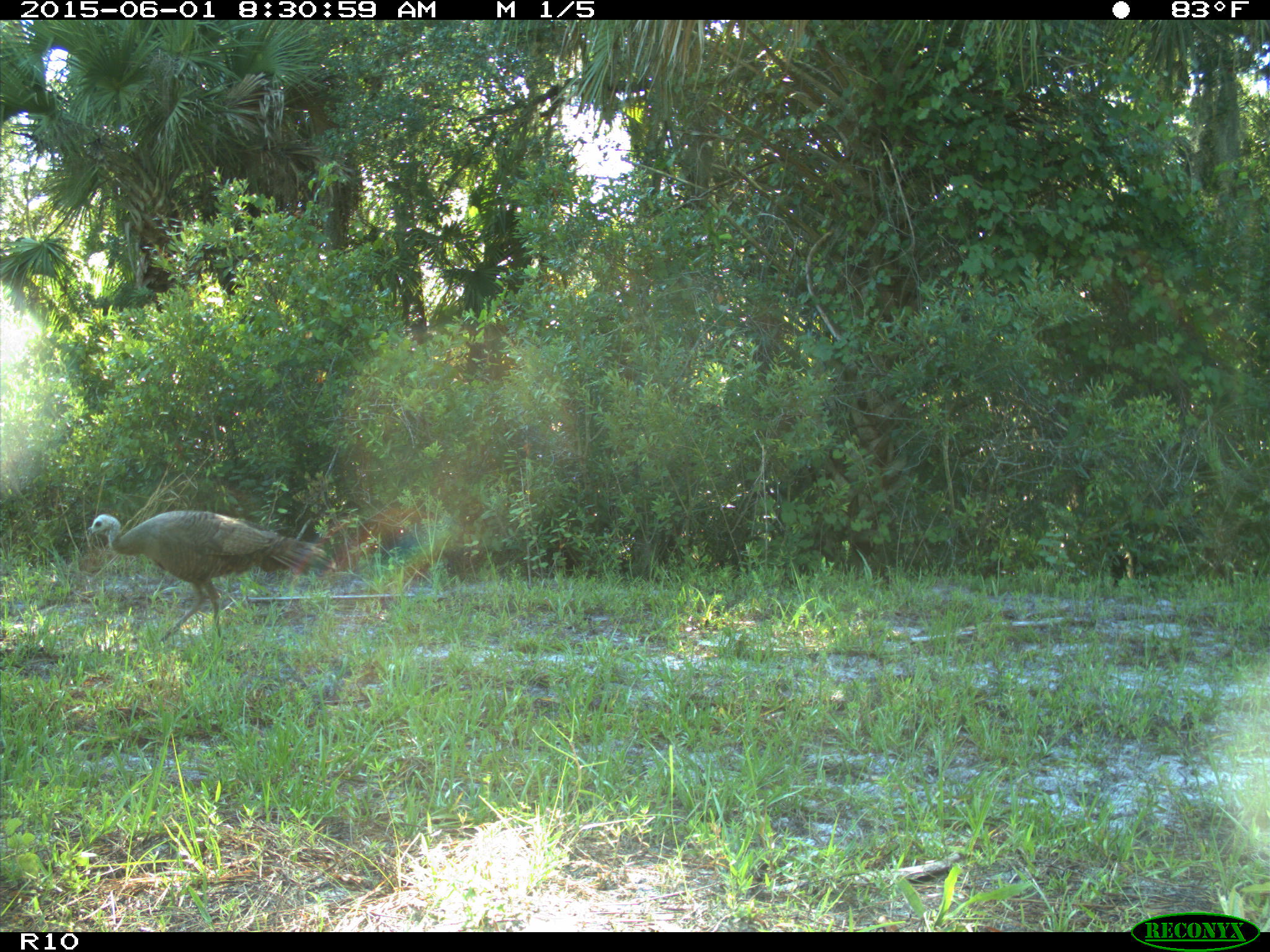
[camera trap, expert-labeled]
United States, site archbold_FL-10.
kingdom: Animalia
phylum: Chordata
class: Aves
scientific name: Aves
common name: birds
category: unidentified bird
Unidentified bird (birds) (Aves).